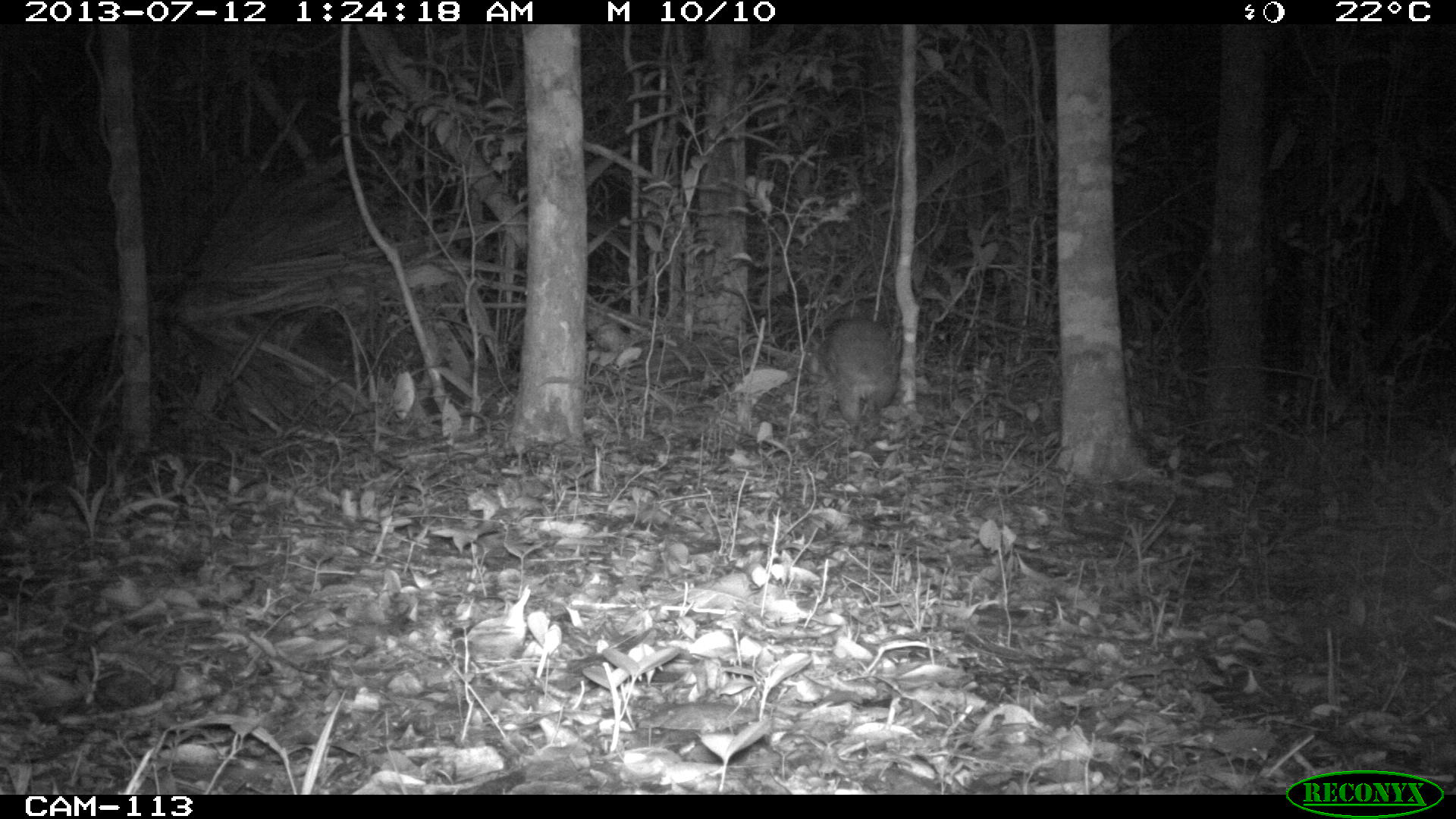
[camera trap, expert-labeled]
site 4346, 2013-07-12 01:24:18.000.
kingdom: Animalia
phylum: Chordata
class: Mammalia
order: Rodentia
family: Cuniculidae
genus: Cuniculus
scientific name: Cuniculus paca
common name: lowland paca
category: agouti paca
Agouti paca (lowland paca) (Cuniculus paca), count 1.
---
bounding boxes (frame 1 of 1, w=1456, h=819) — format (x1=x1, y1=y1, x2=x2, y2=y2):
agouti paca: (x1=804, y1=316, x2=900, y2=430)